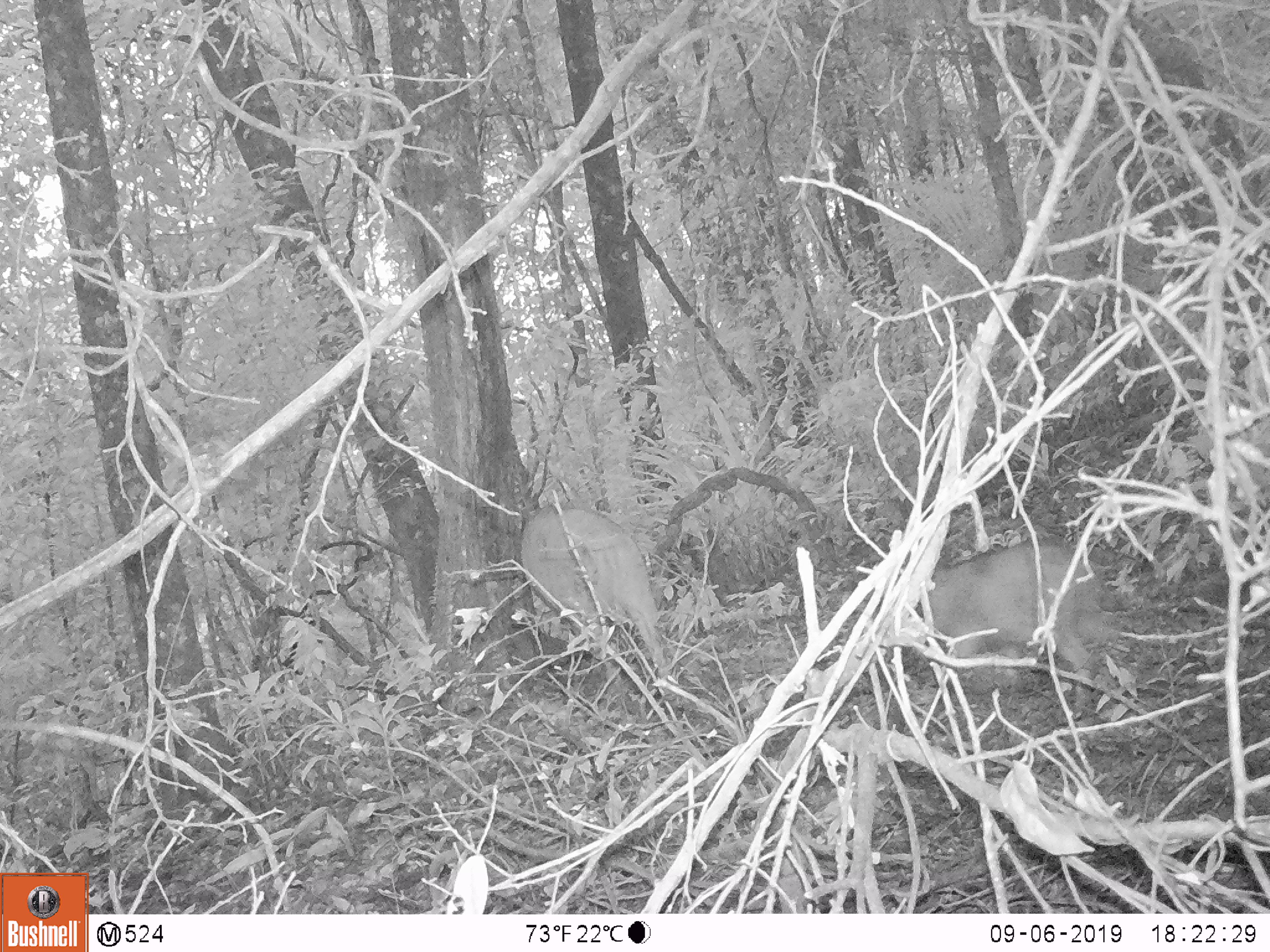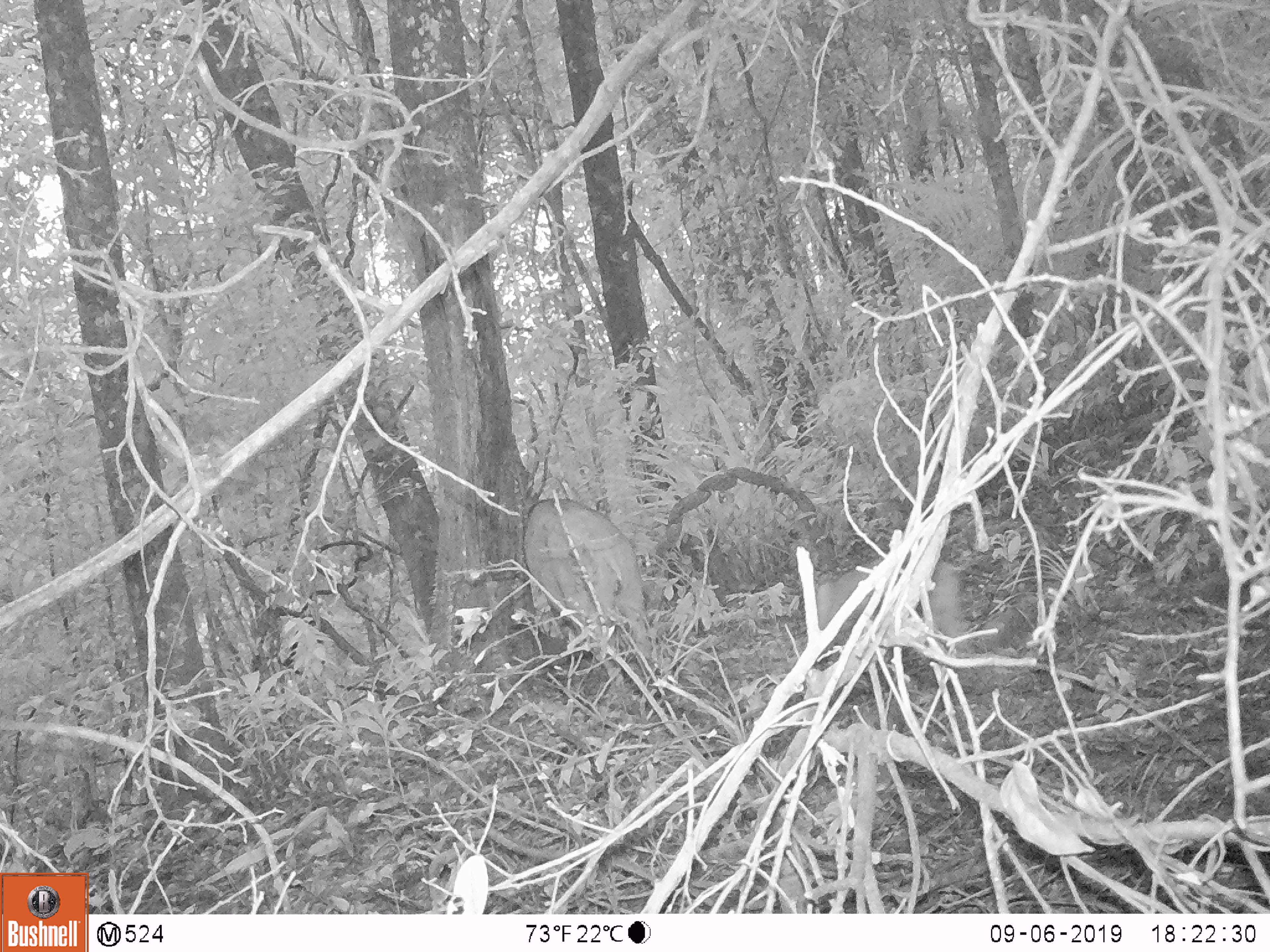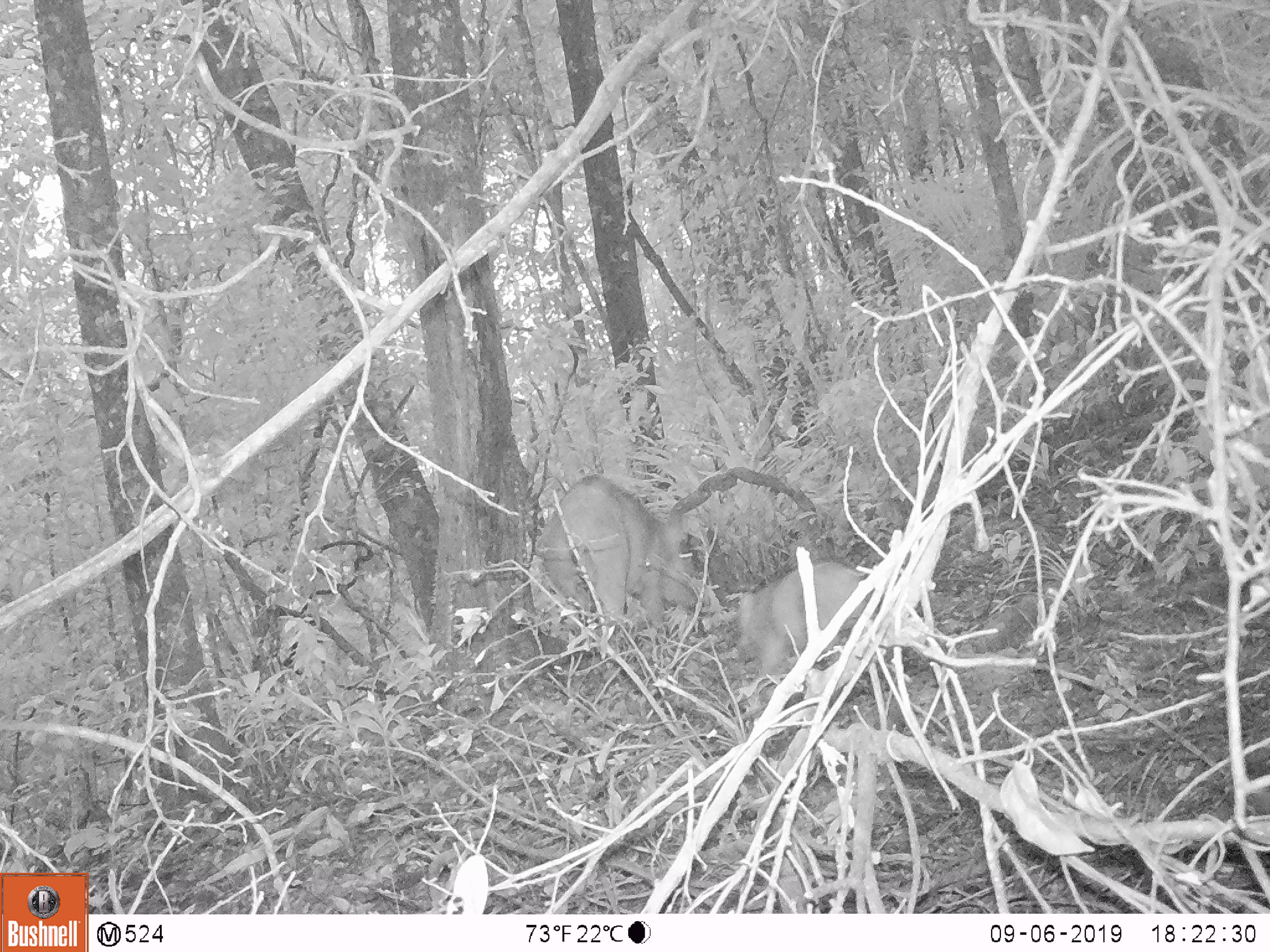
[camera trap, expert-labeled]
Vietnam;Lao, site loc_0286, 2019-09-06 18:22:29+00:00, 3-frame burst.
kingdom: Animalia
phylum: Chordata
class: Mammalia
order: Artiodactyla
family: Suidae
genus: Sus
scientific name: Sus scrofa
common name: eurasian wild pig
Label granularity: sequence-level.